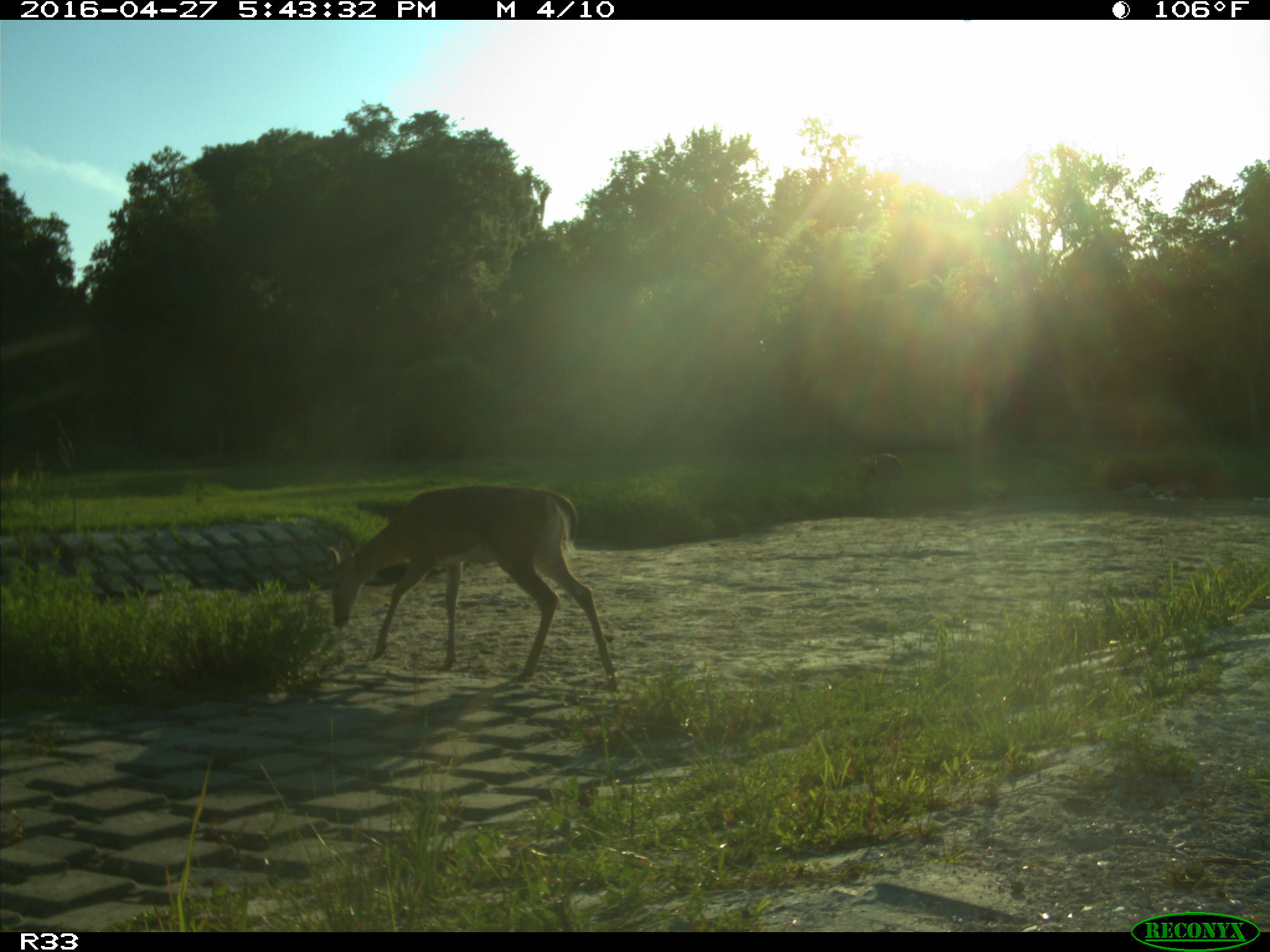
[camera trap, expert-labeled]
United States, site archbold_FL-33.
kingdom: Animalia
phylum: Chordata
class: Mammalia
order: Artiodactyla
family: Cervidae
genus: Odocoileus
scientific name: Odocoileus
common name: deer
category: unidentified deer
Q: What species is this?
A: Unidentified deer (deer) (Odocoileus).